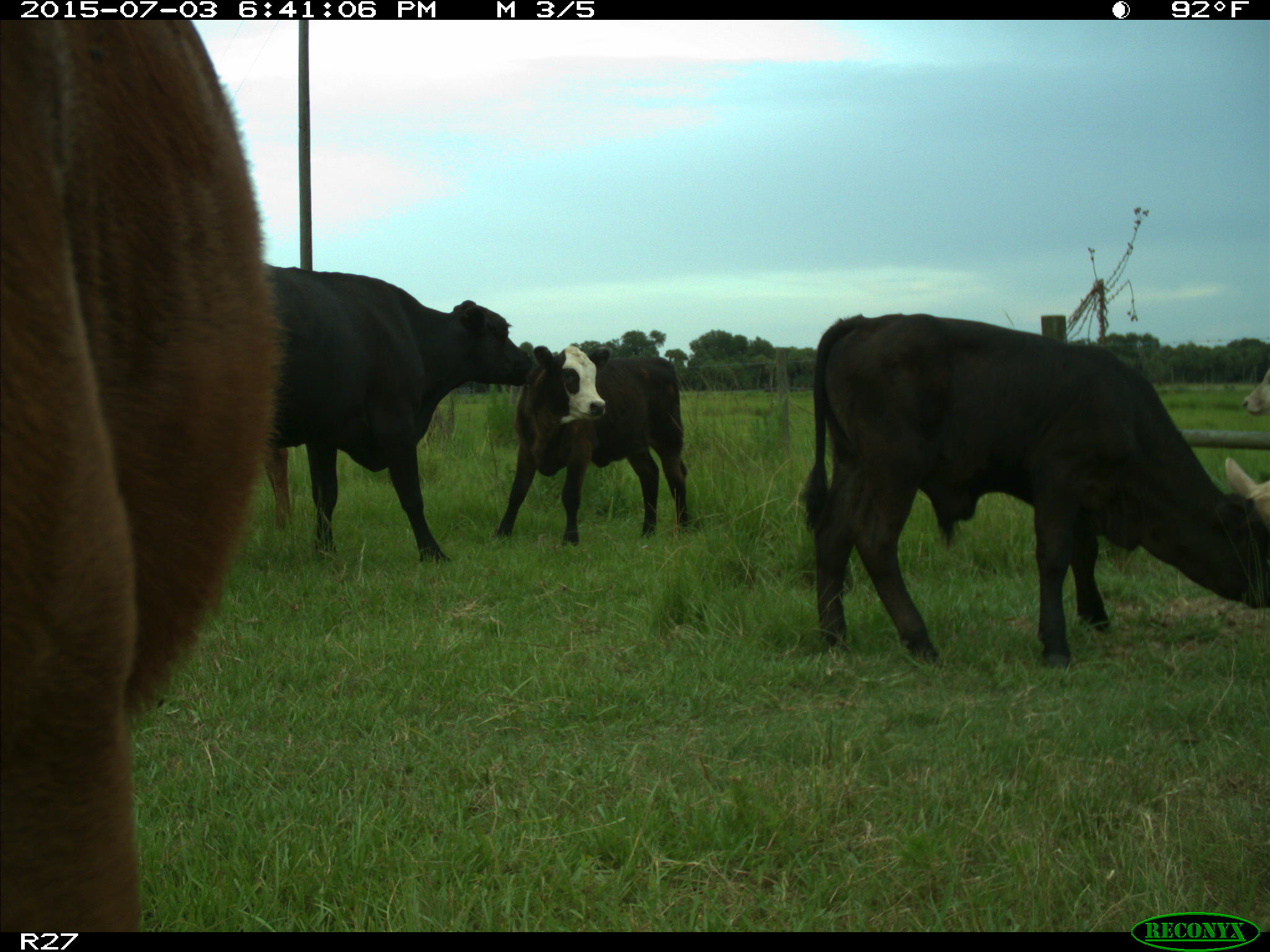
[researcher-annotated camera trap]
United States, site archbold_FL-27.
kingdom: Animalia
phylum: Chordata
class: Mammalia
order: Artiodactyla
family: Bovidae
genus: Bos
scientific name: Bos taurus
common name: domestic cow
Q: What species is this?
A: Bos taurus (domestic cow).